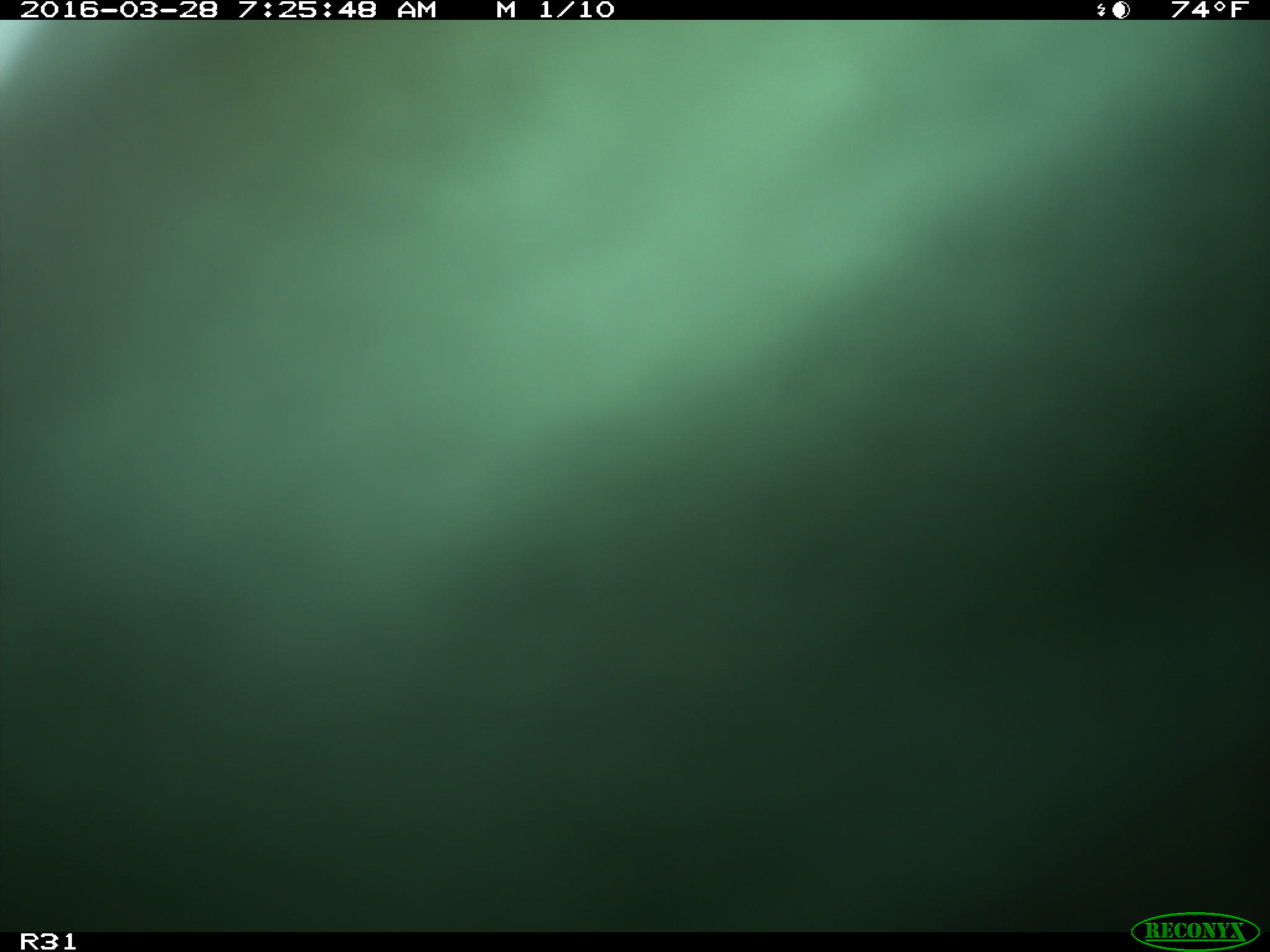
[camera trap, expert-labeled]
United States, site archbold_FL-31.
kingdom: Animalia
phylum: Chordata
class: Mammalia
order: Artiodactyla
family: Bovidae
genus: Bos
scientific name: Bos taurus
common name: domestic cow